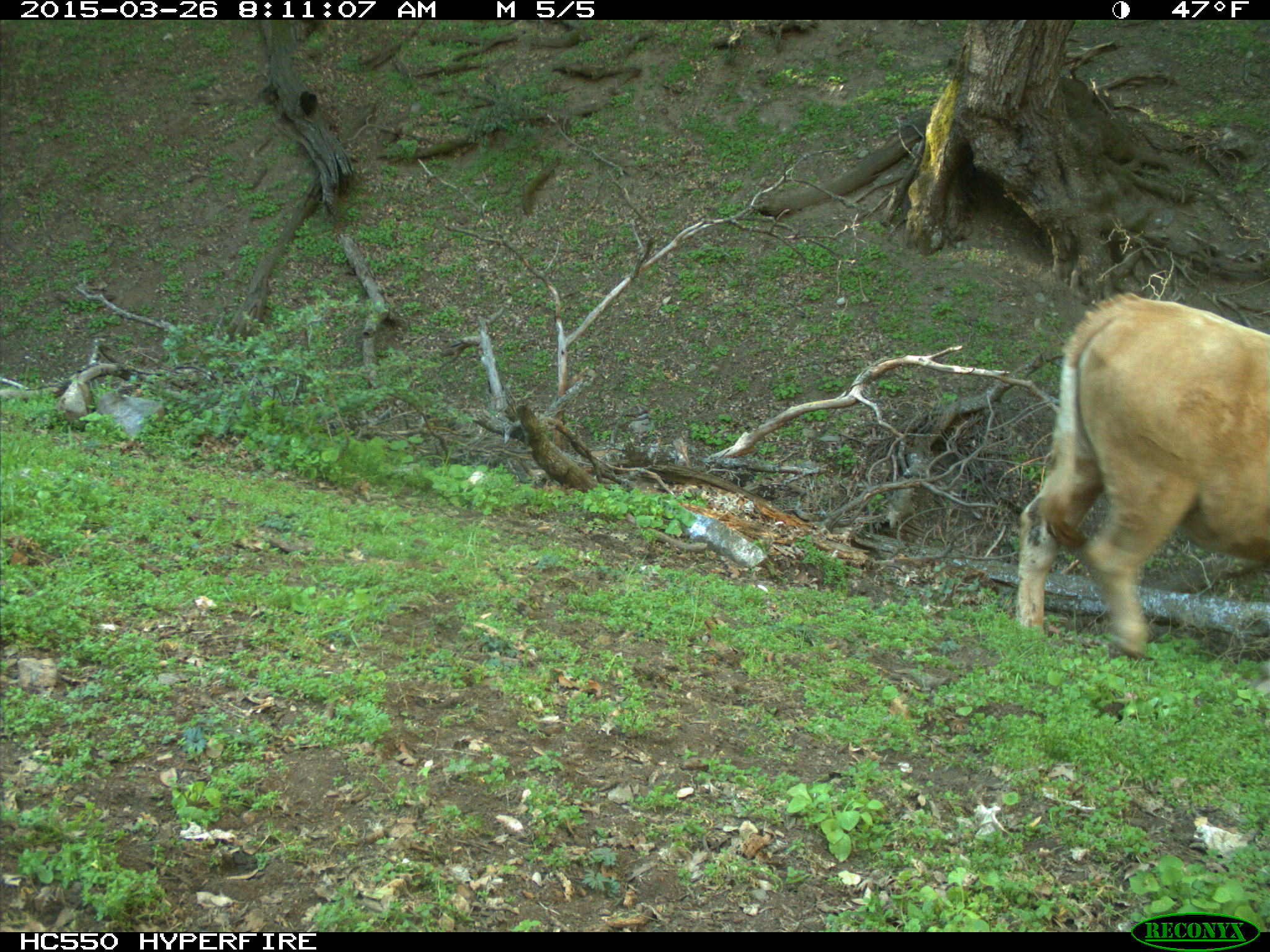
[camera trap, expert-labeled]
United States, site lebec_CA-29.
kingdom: Animalia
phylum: Chordata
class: Mammalia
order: Artiodactyla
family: Bovidae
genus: Bos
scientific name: Bos taurus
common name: domestic cow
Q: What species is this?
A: Bos taurus (domestic cow).